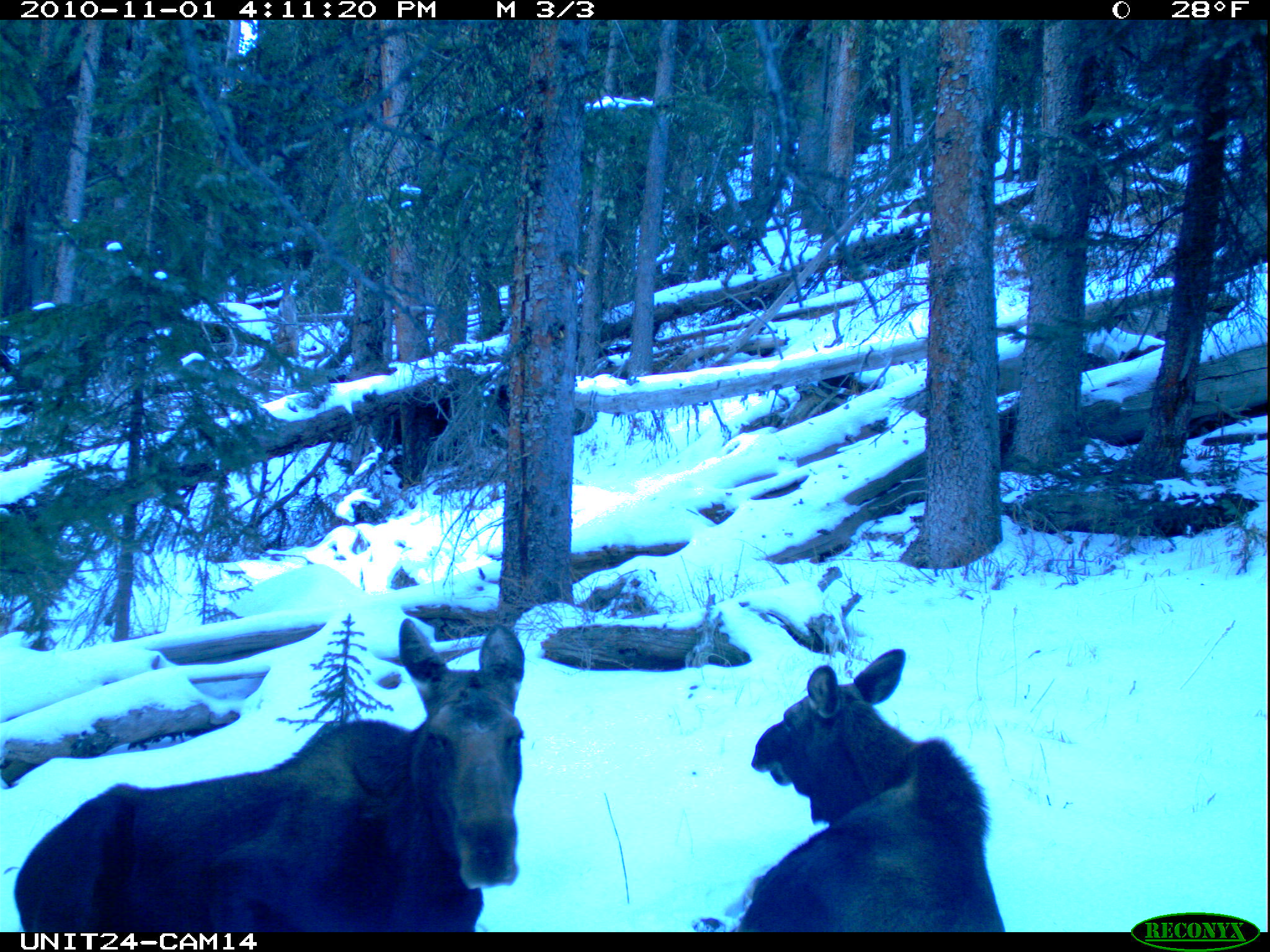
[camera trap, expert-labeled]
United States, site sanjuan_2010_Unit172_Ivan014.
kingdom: Animalia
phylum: Chordata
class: Mammalia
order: Artiodactyla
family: Cervidae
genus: Alces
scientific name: Alces alces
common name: moose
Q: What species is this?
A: Alces alces (moose).